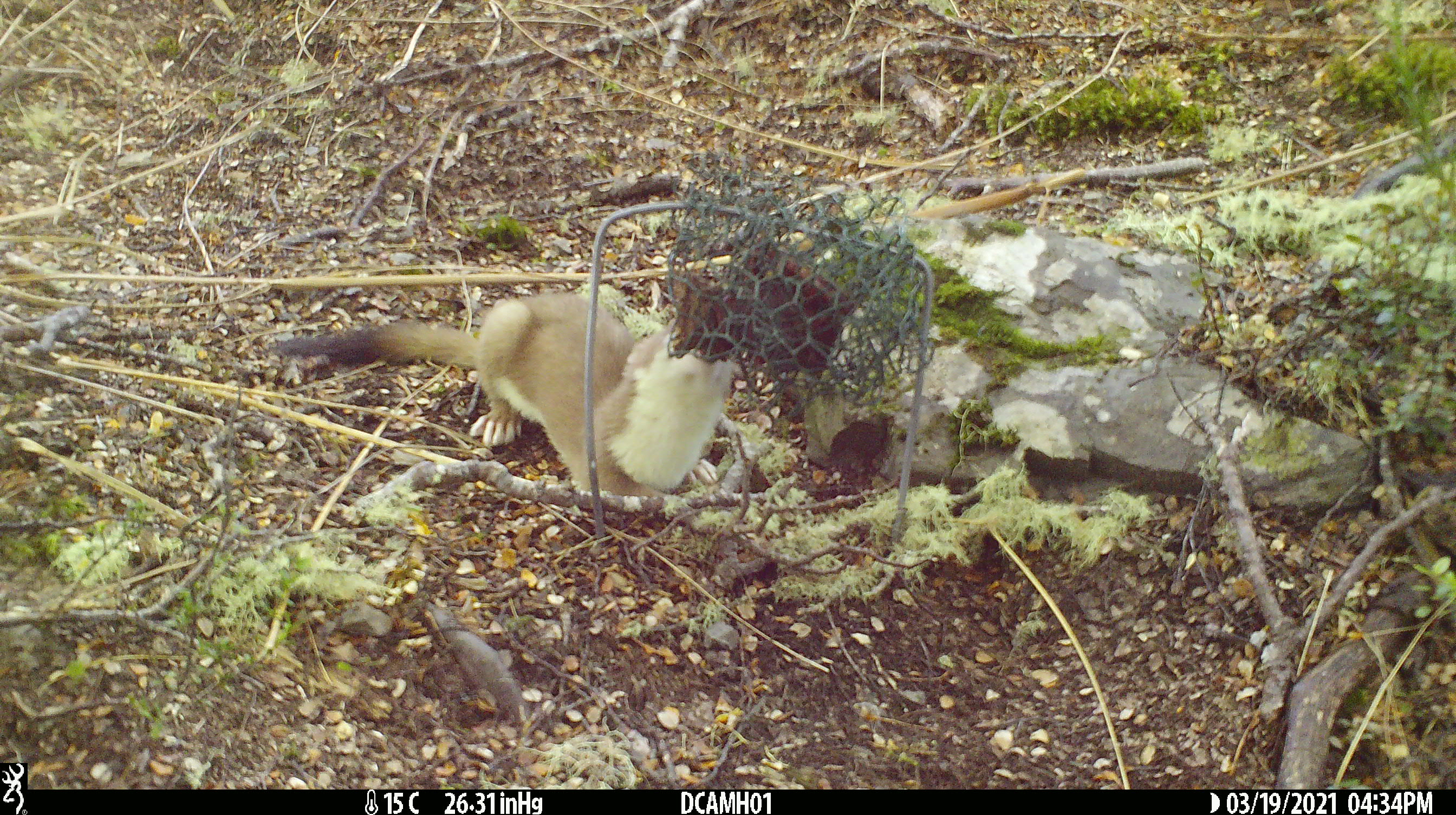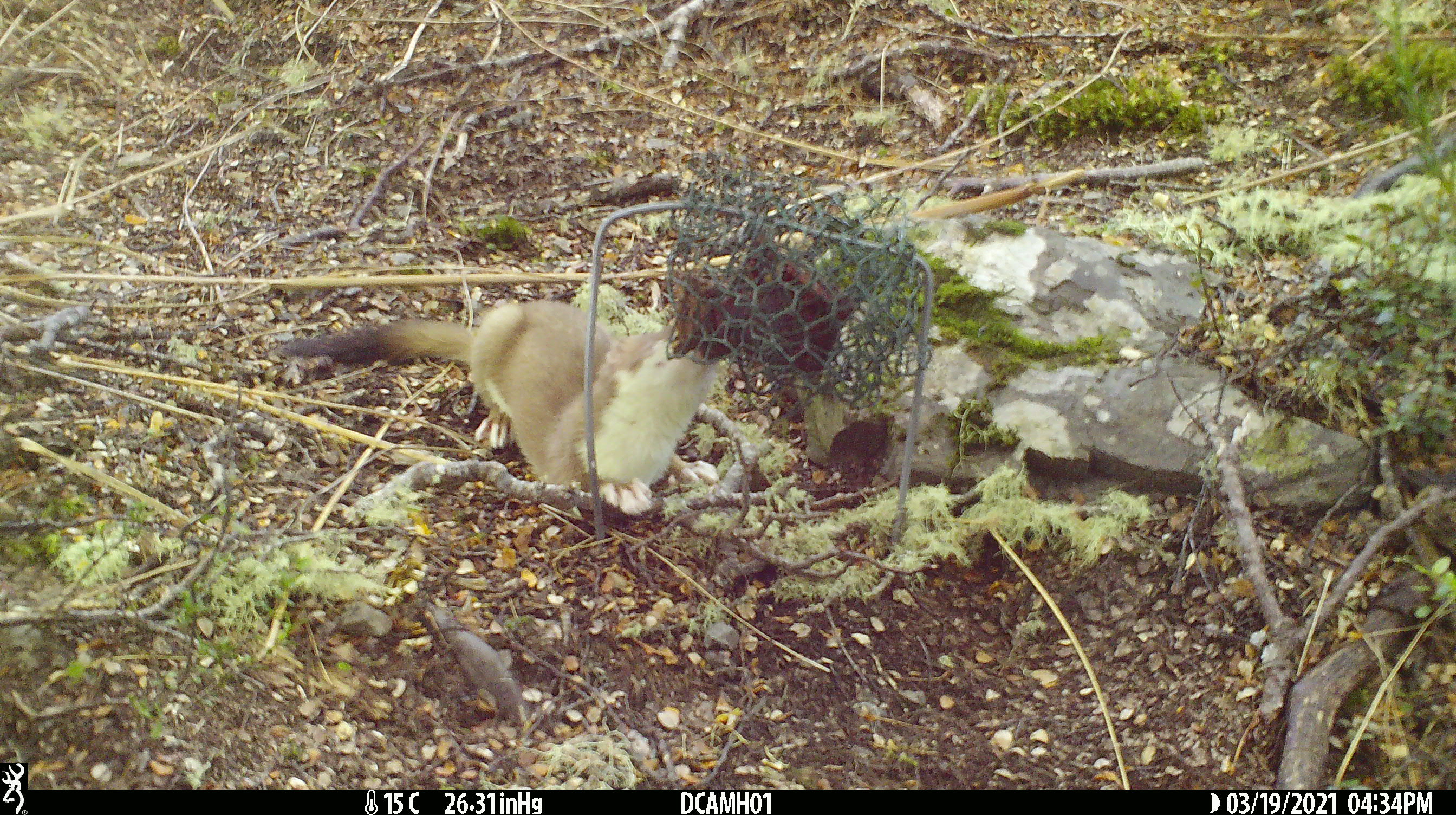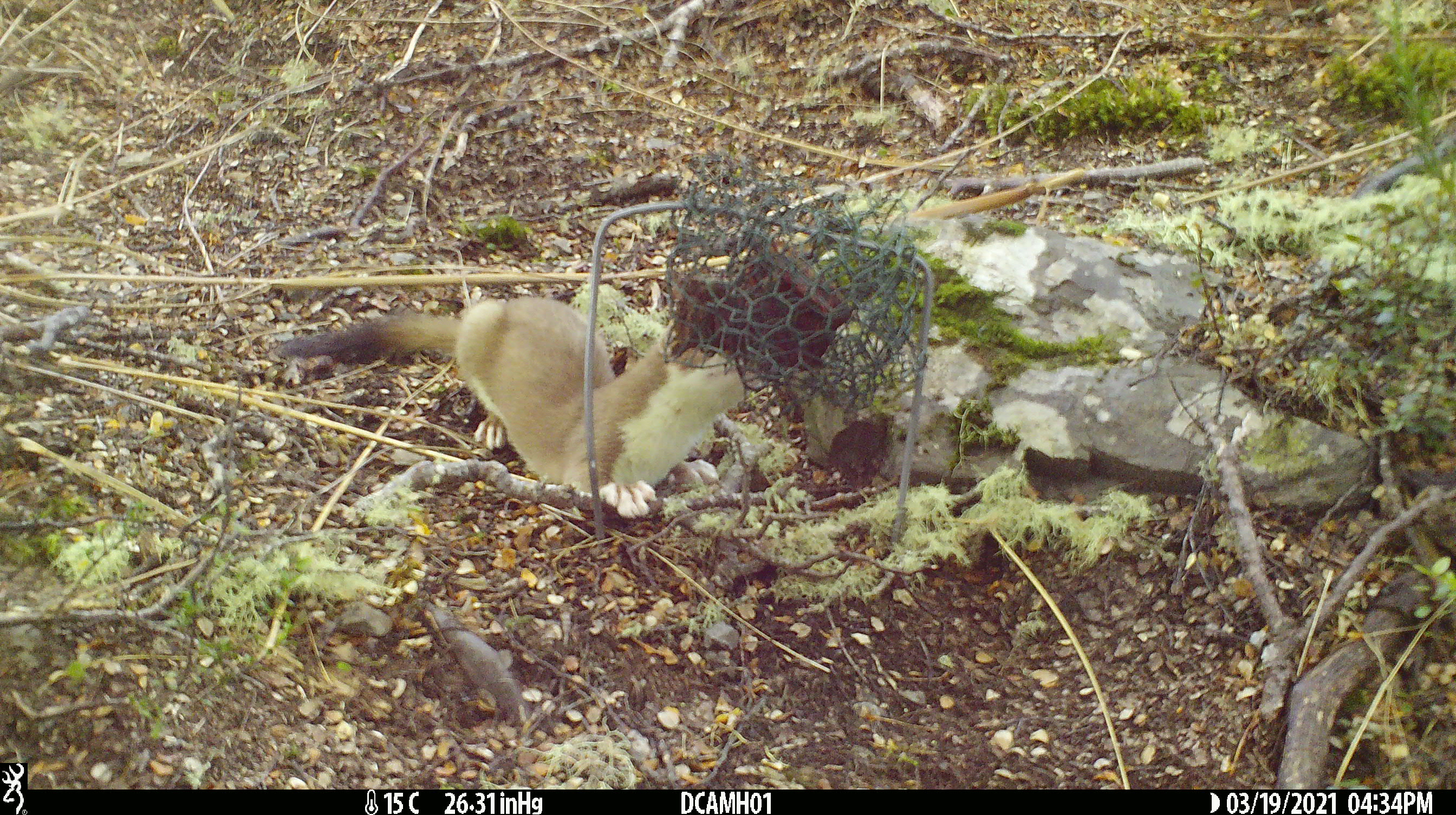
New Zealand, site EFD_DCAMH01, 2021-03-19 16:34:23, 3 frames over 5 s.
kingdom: Animalia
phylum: Chordata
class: Mammalia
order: Carnivora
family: Mustelidae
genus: Mustela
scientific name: Mustela erminea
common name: stoat